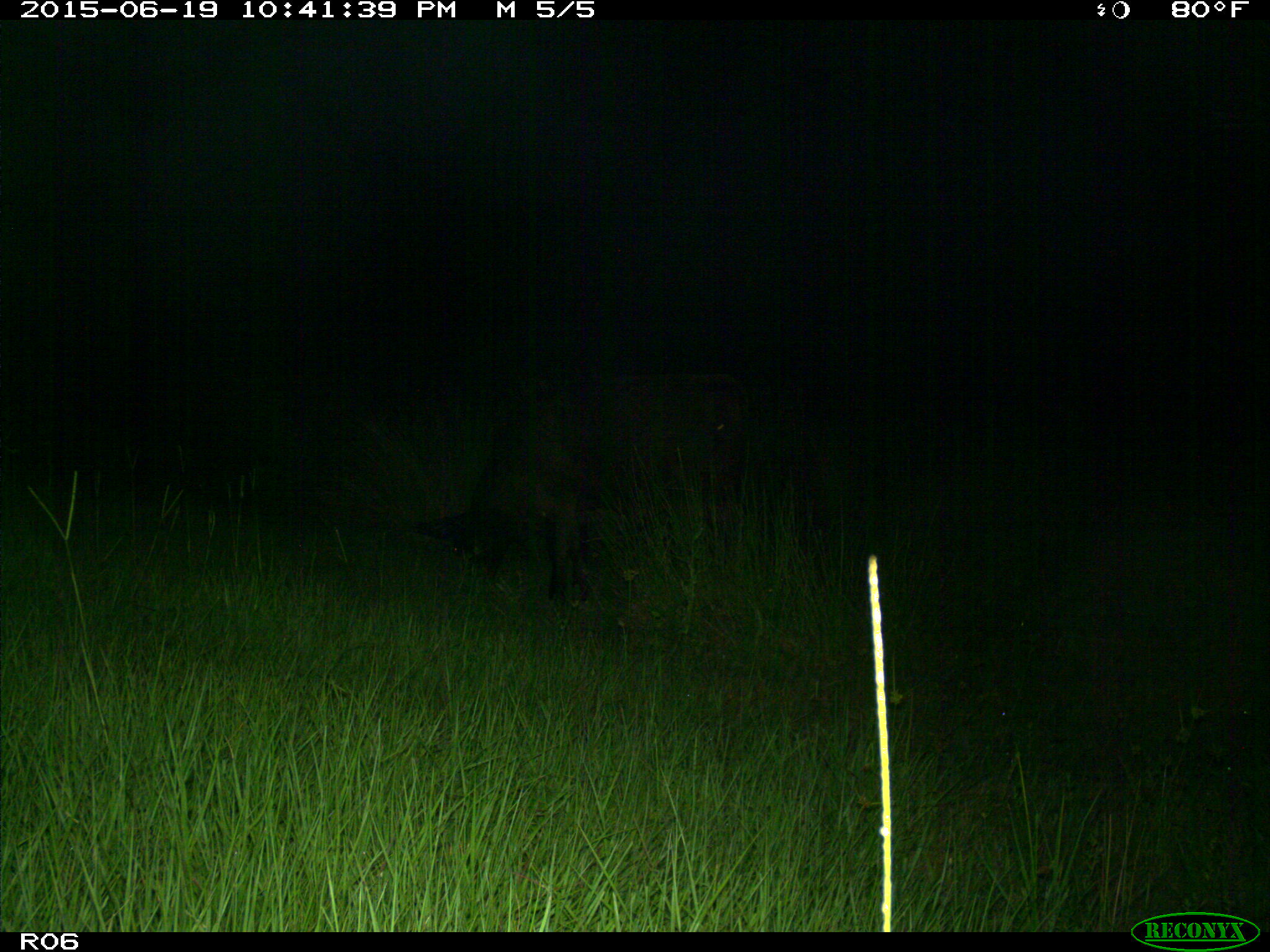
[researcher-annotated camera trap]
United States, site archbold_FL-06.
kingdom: Animalia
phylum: Chordata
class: Mammalia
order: Artiodactyla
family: Bovidae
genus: Bos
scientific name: Bos taurus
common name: domestic cow